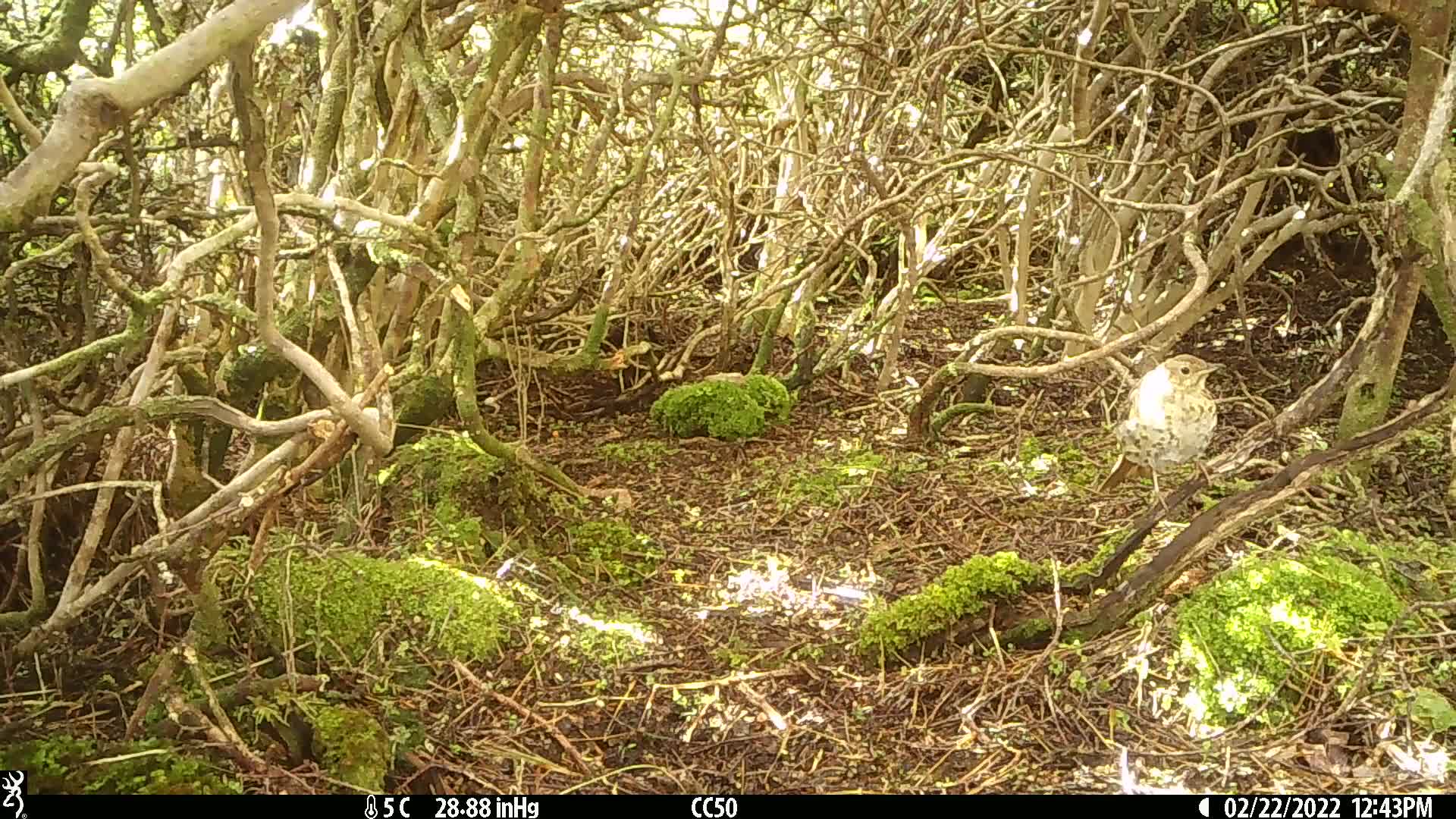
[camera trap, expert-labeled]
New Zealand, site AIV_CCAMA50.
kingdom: Animalia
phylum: Chordata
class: Aves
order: Passeriformes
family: Turdidae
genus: Turdus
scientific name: Turdus philomelos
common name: song thrush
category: thrush